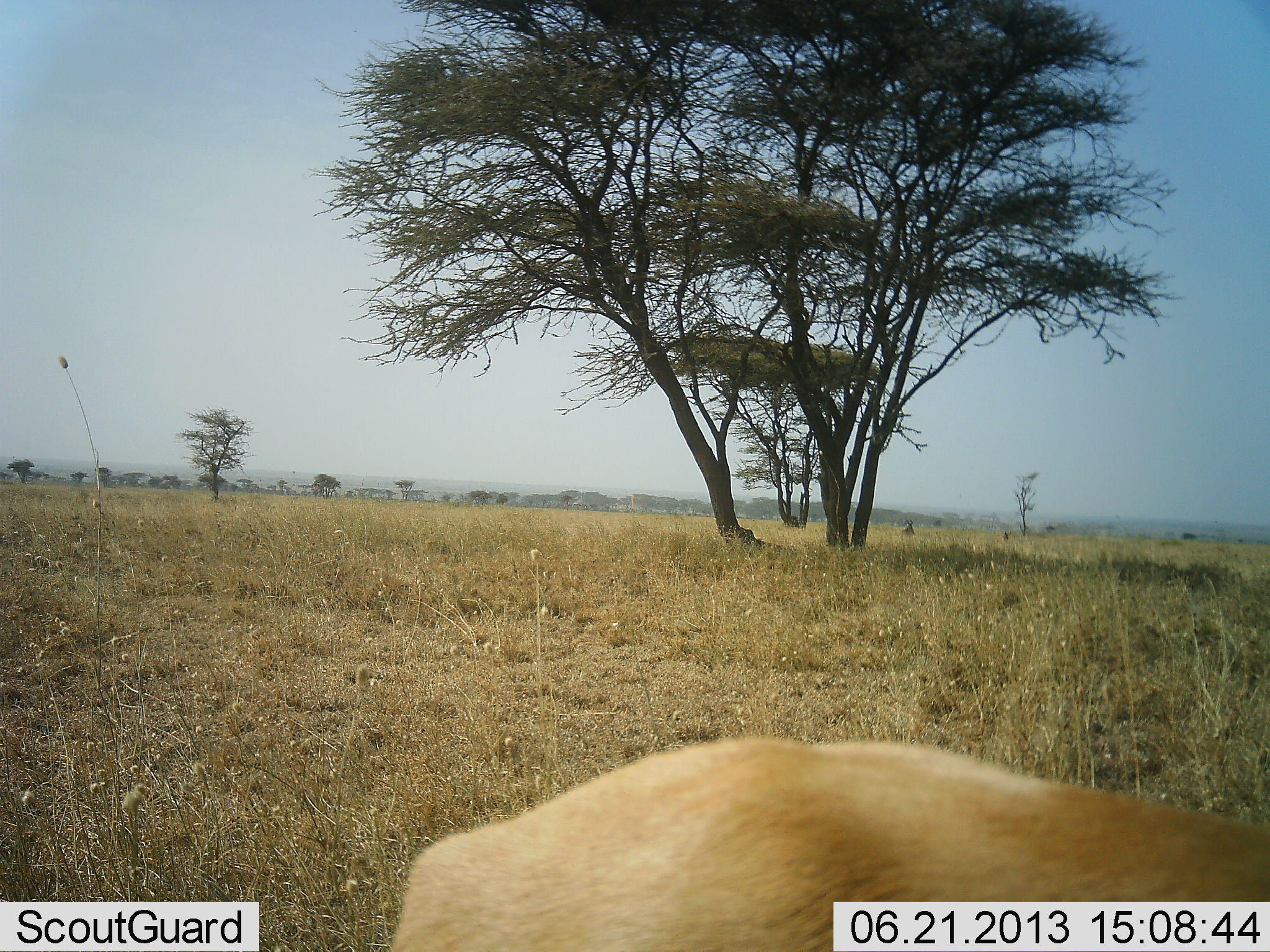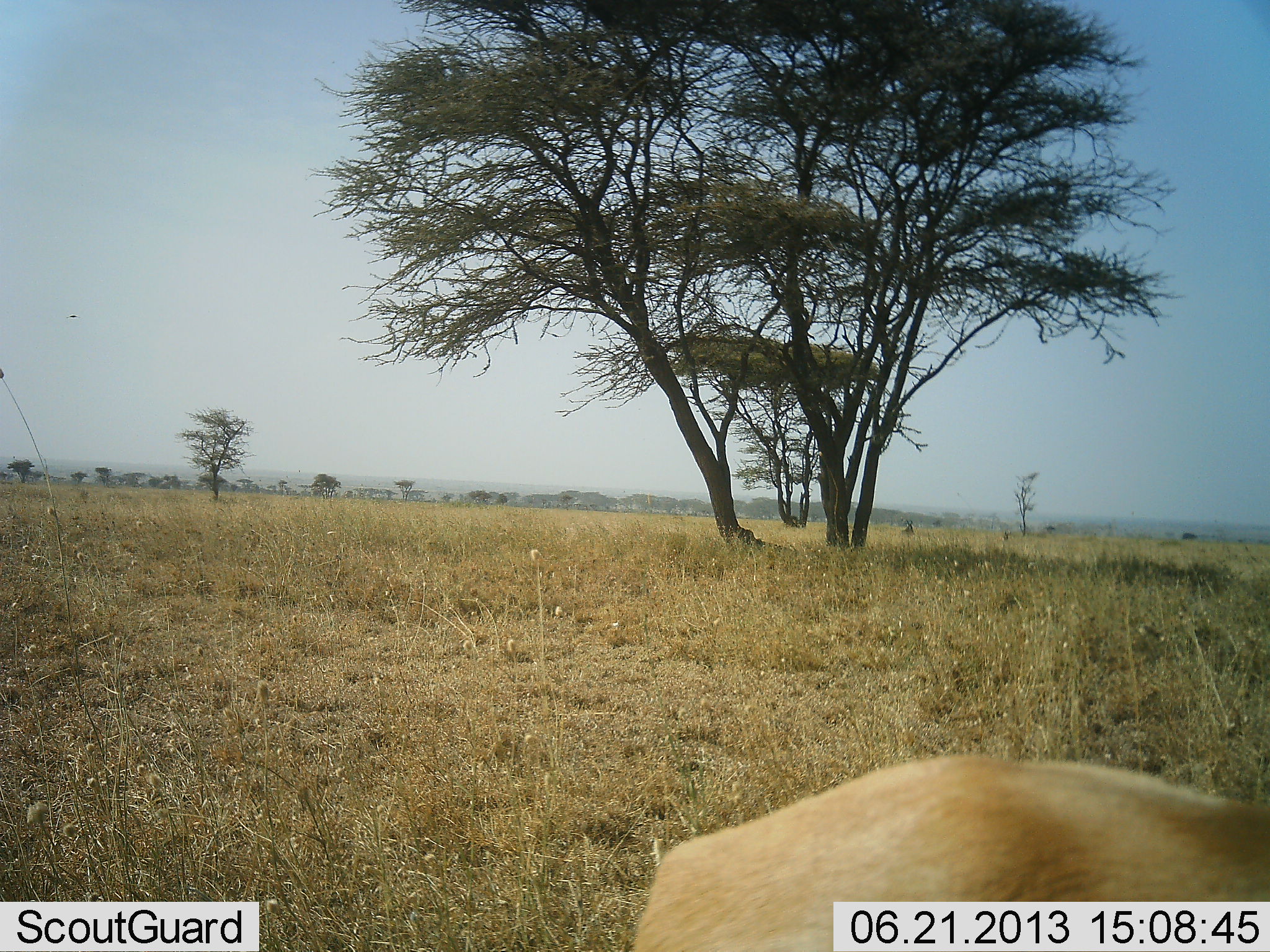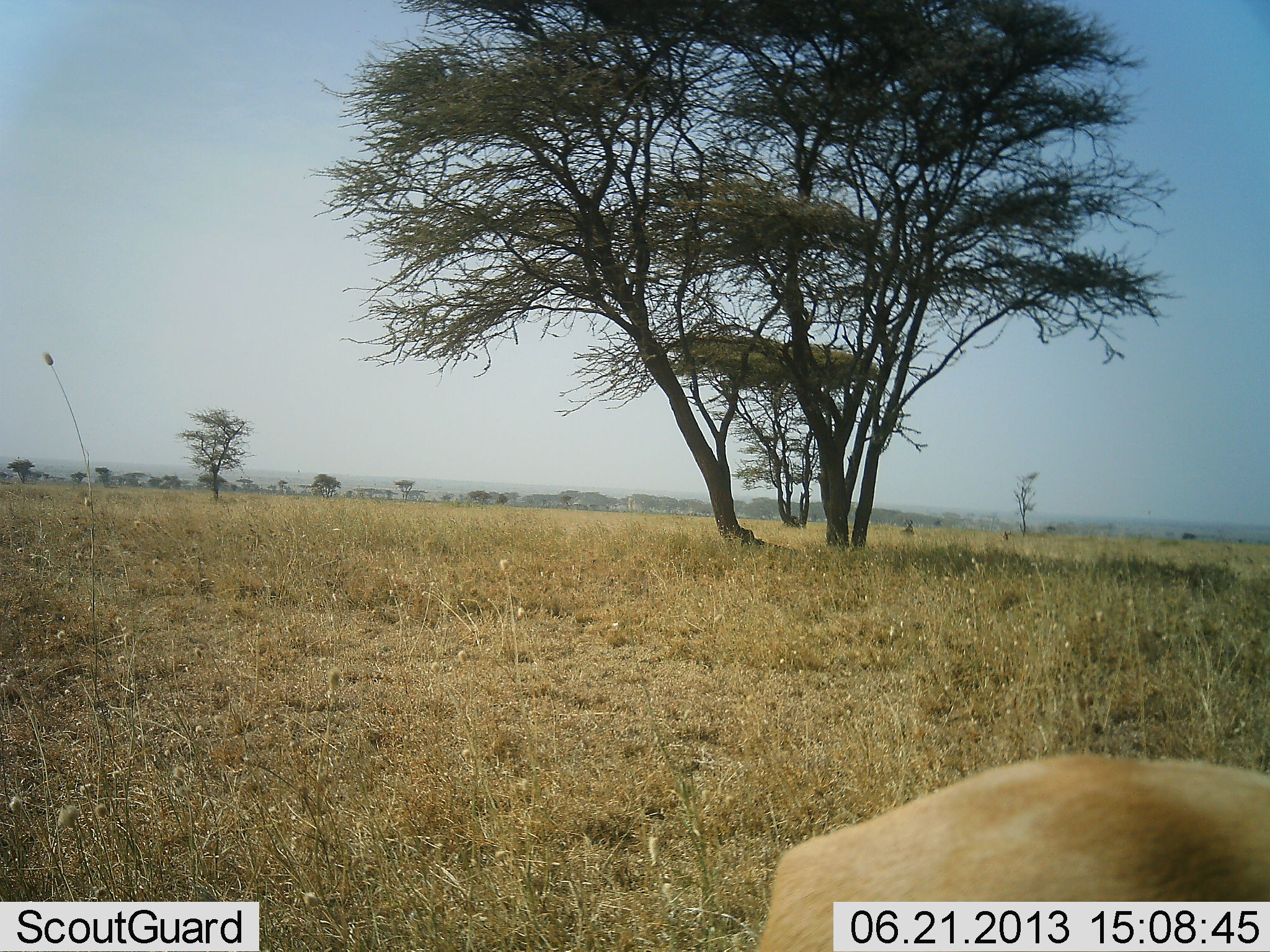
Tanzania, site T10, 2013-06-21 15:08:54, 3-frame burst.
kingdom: Animalia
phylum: Chordata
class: Mammalia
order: Artiodactyla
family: Bovidae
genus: Eudorcas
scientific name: Eudorcas thomsonii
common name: thomson's gazelle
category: gazellethomsons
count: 1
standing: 33%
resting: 0%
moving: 56%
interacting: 0%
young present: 0%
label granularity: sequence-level